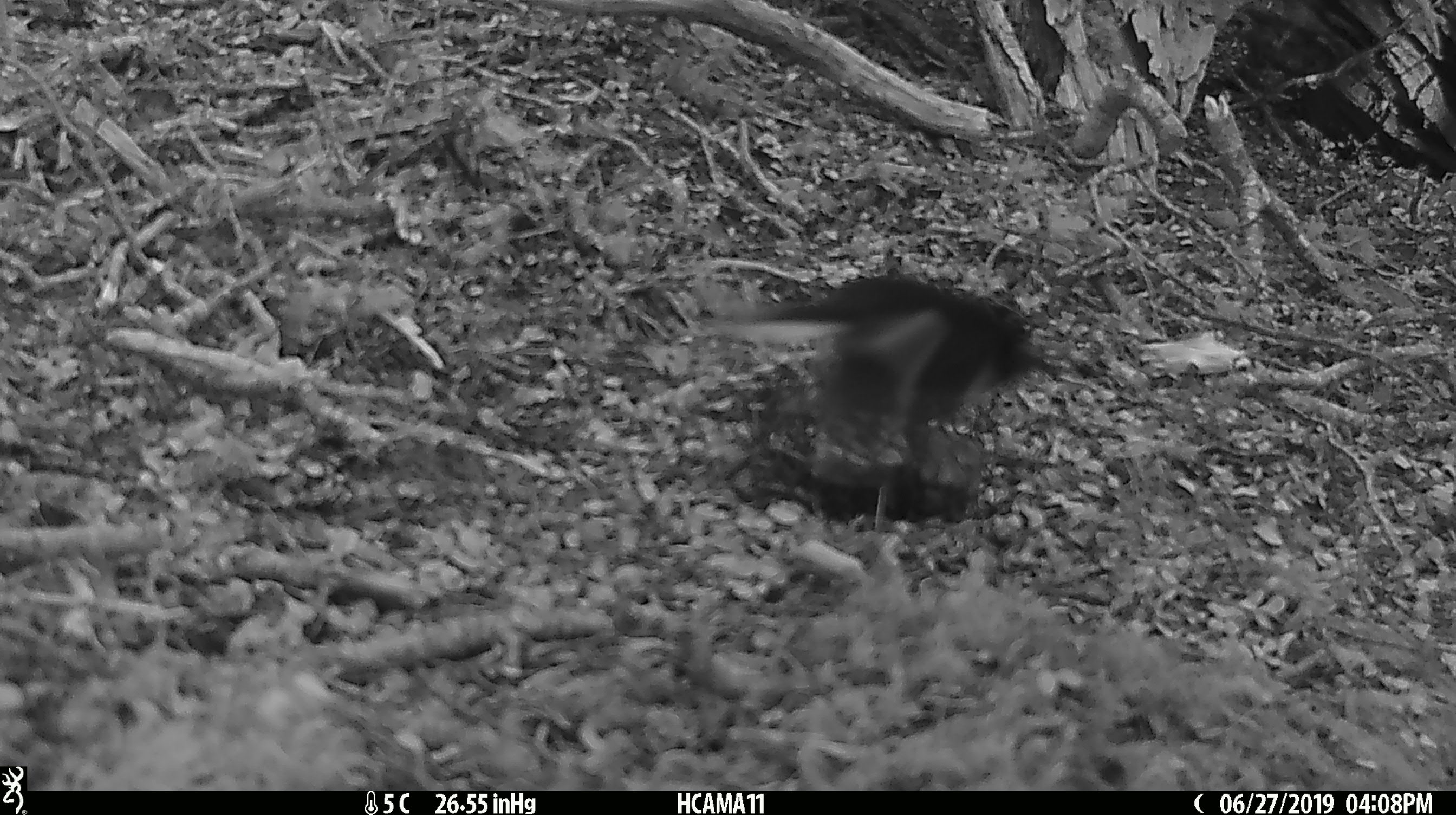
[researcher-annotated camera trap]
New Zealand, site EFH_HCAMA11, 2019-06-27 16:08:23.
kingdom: Animalia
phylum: Chordata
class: Aves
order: Passeriformes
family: Petroicidae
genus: Petroica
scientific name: Petroica macrocephala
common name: tomtit